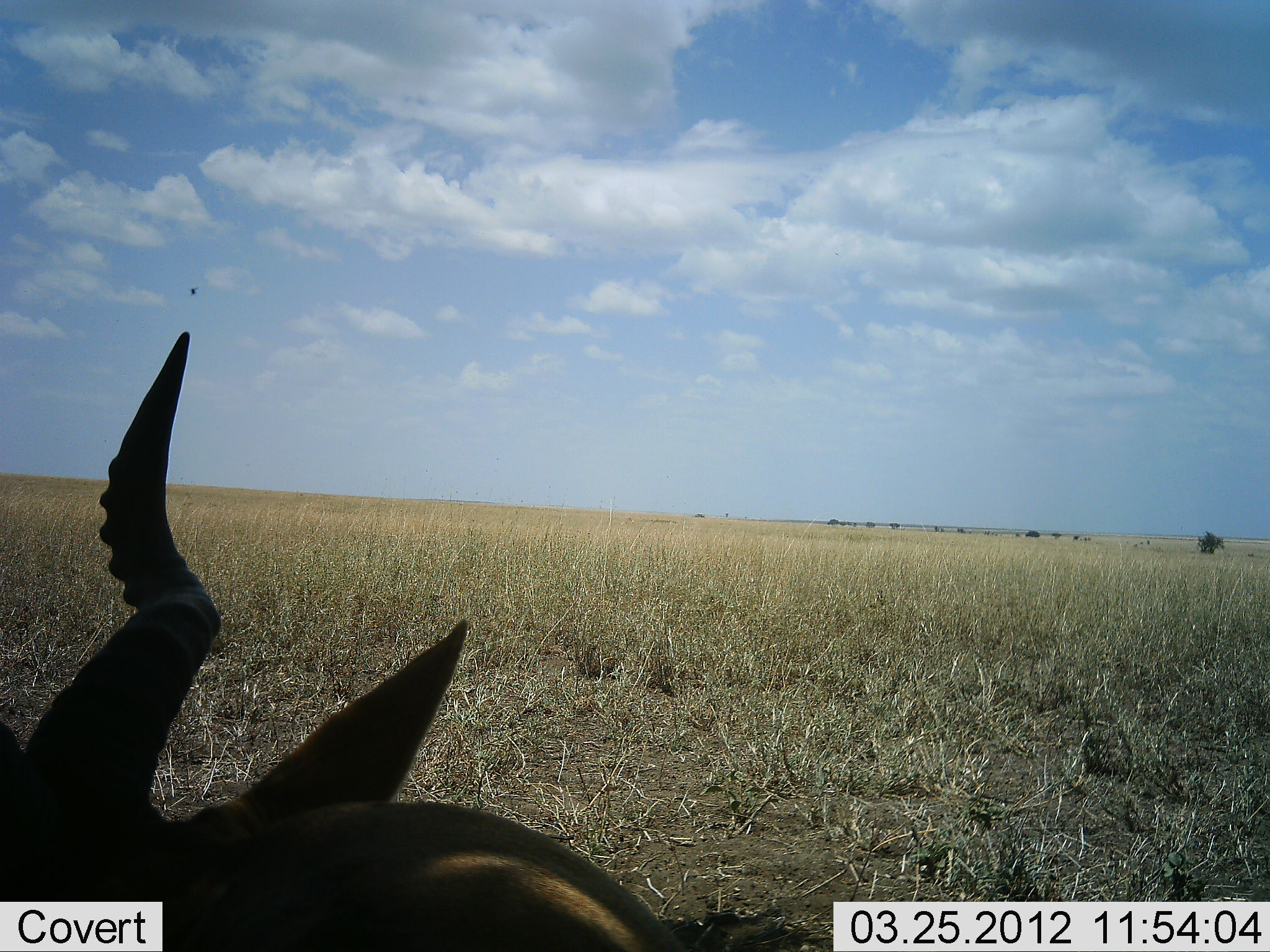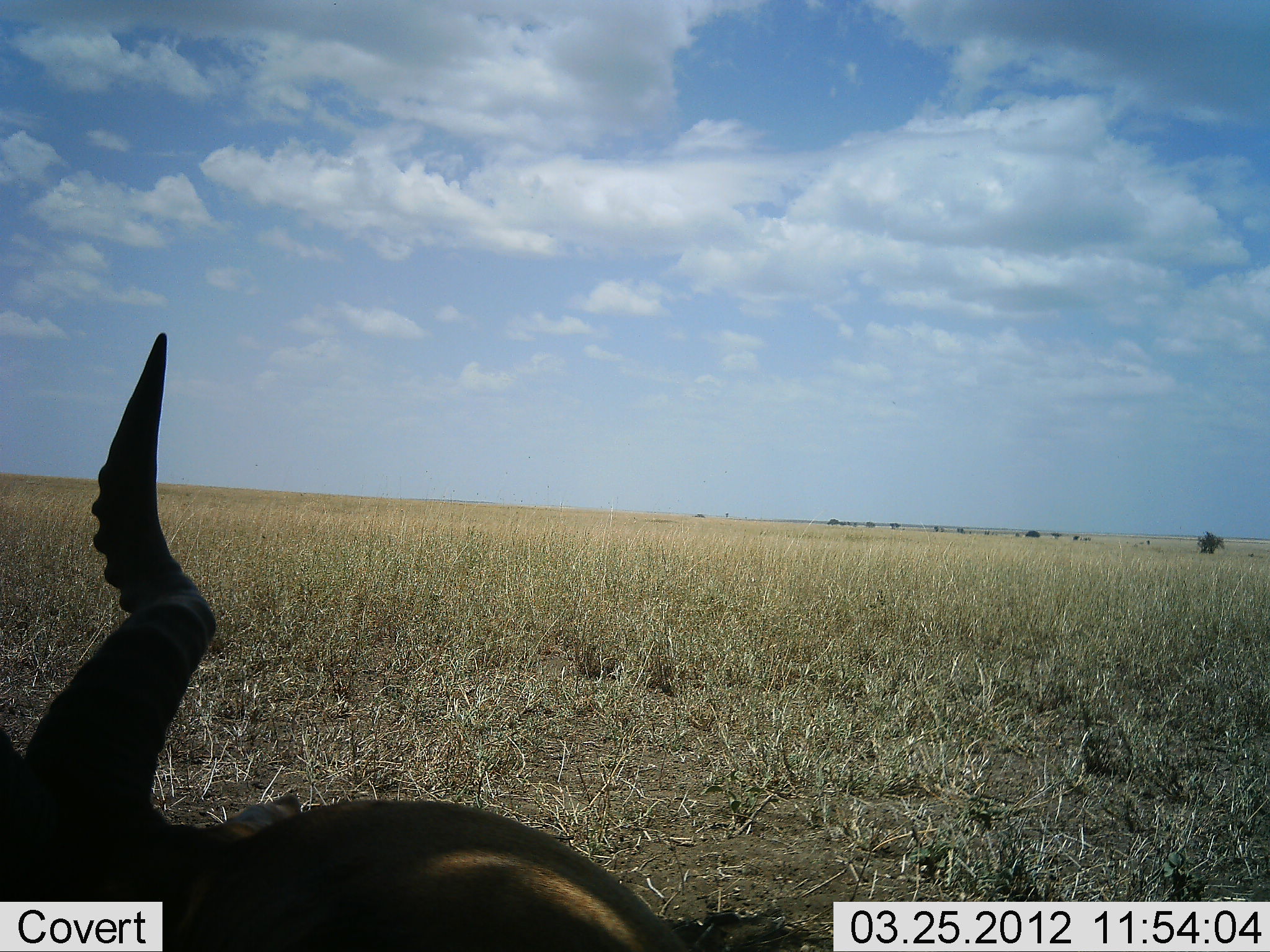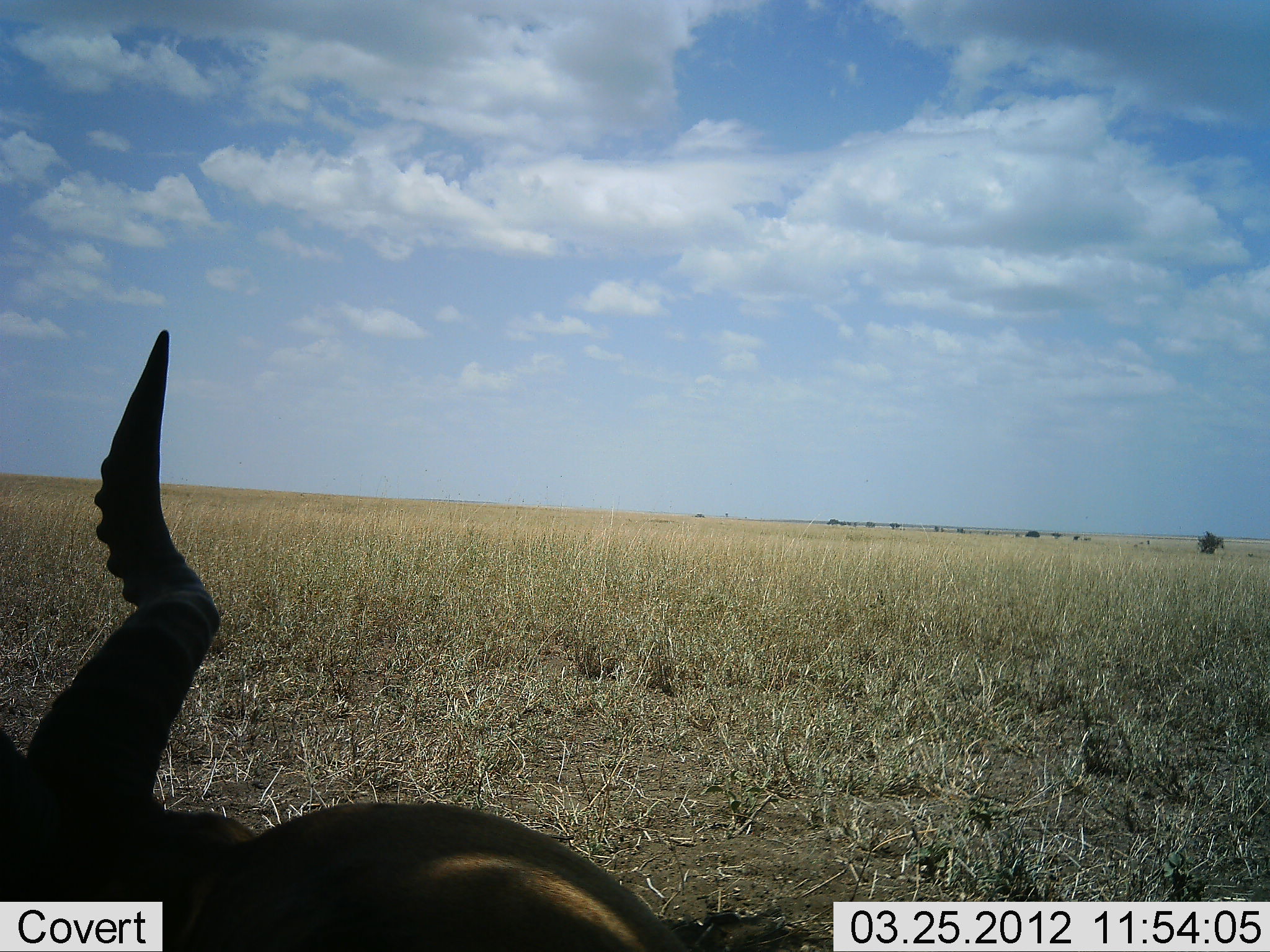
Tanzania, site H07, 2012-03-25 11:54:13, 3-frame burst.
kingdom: Animalia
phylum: Chordata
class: Mammalia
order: Artiodactyla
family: Bovidae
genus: Alcelaphus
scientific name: Alcelaphus buselaphus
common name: hartebeest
Hartebeest (Alcelaphus buselaphus), count 1. Behavior (volunteer vote fractions): standing 10%, resting 90%, moving 0%, interacting 0%. Young present (vote fraction): 0%. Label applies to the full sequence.